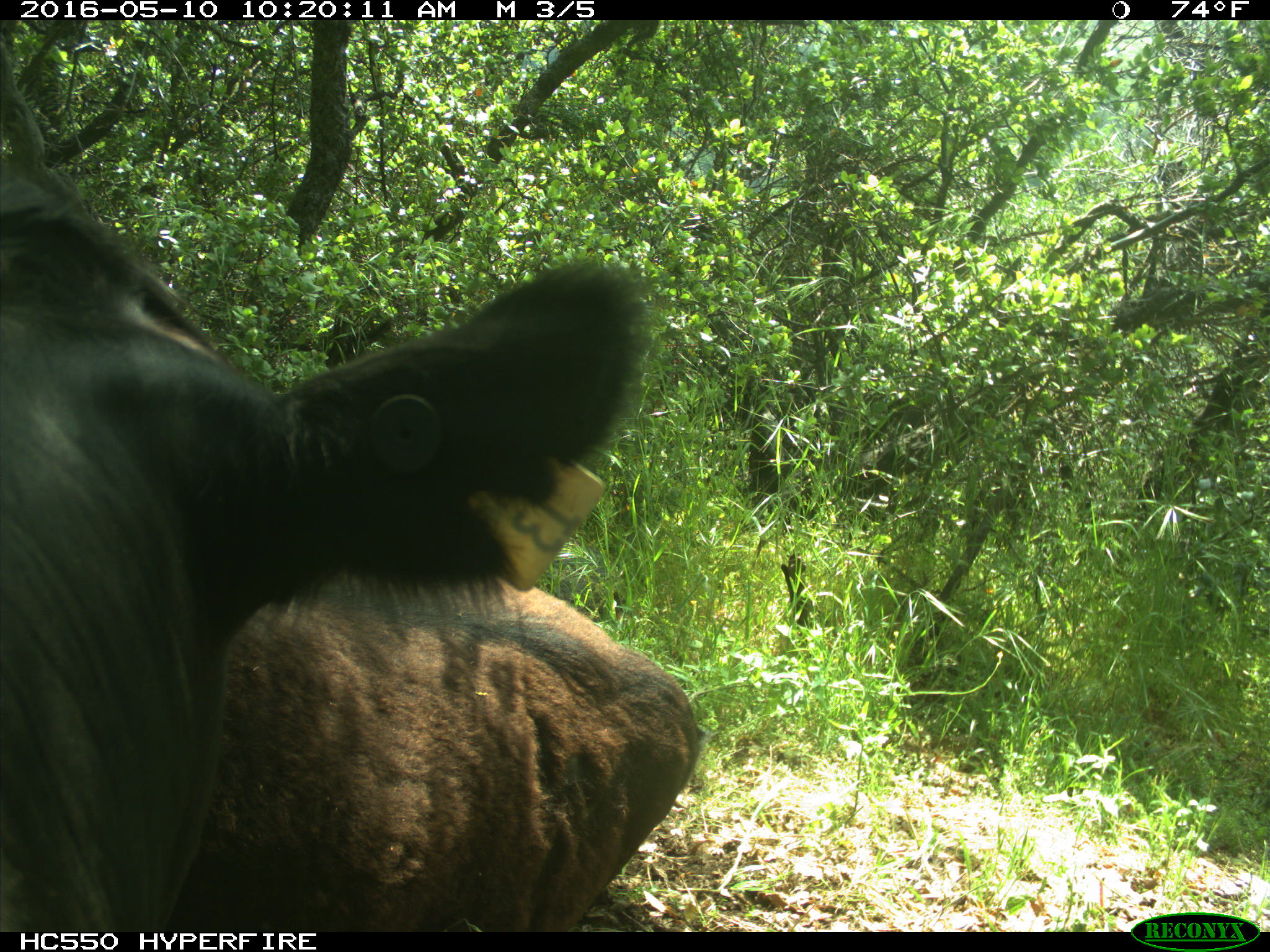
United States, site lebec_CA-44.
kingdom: Animalia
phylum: Chordata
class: Mammalia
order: Artiodactyla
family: Bovidae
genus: Bos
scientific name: Bos taurus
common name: domestic cow